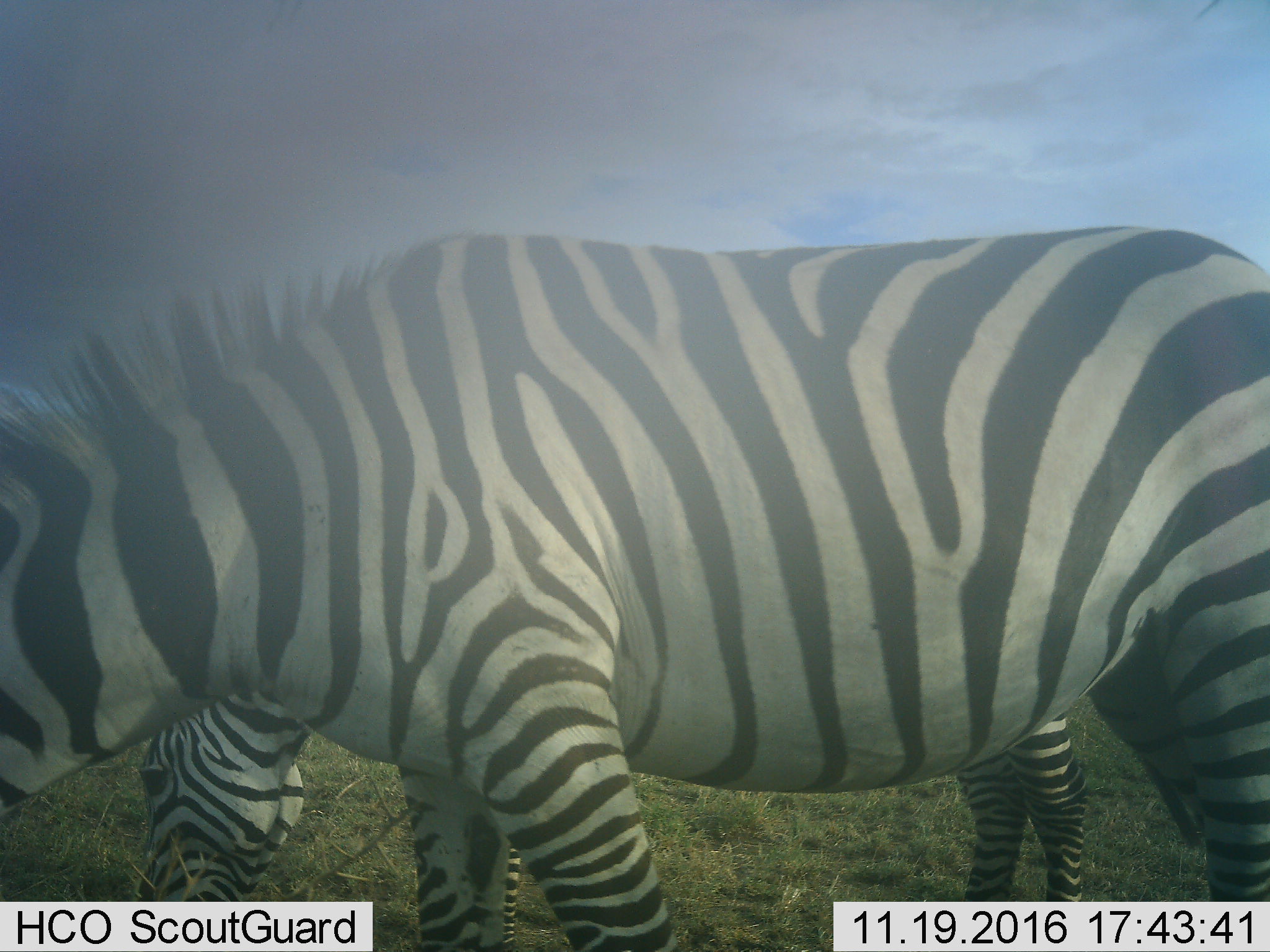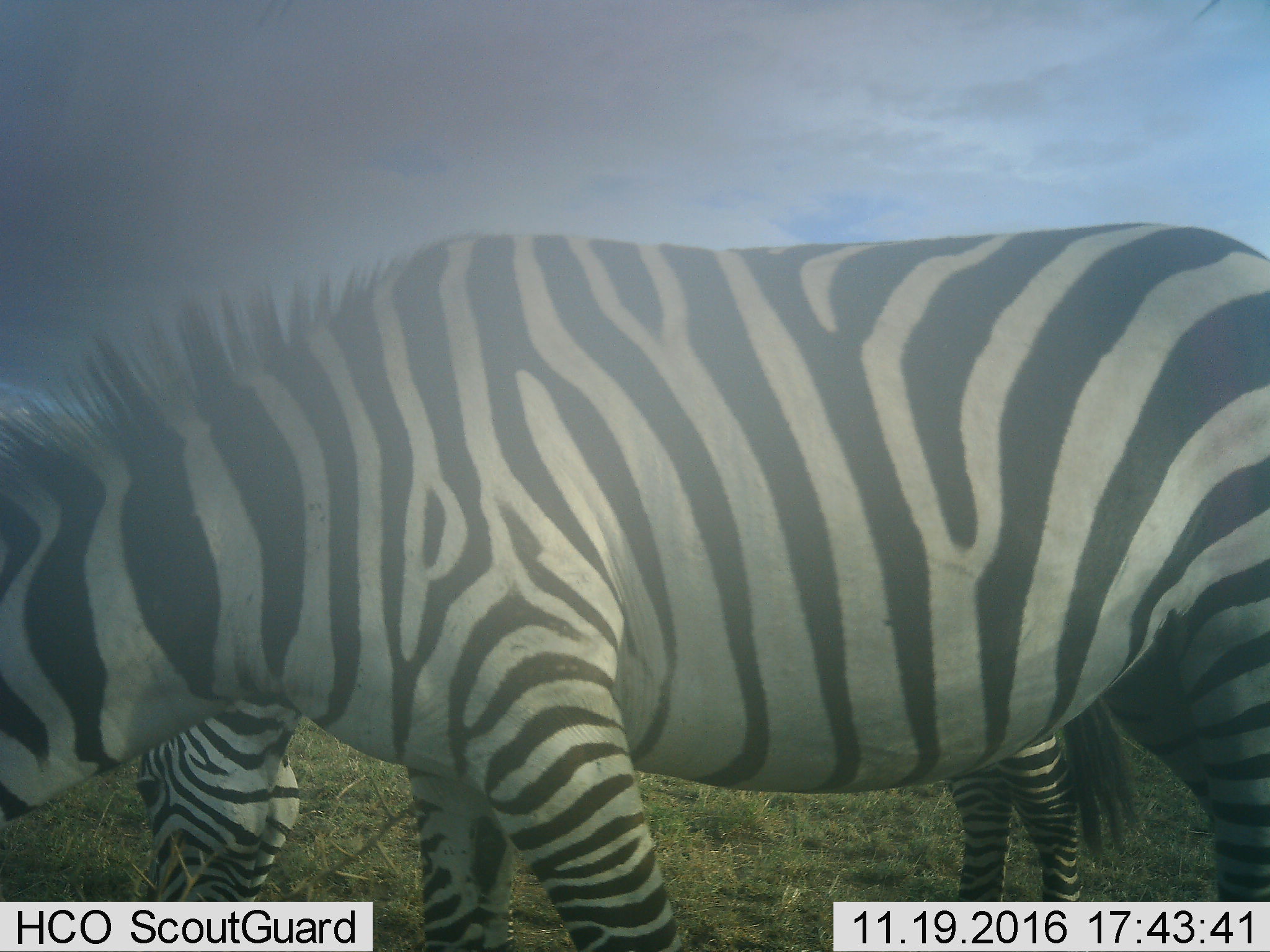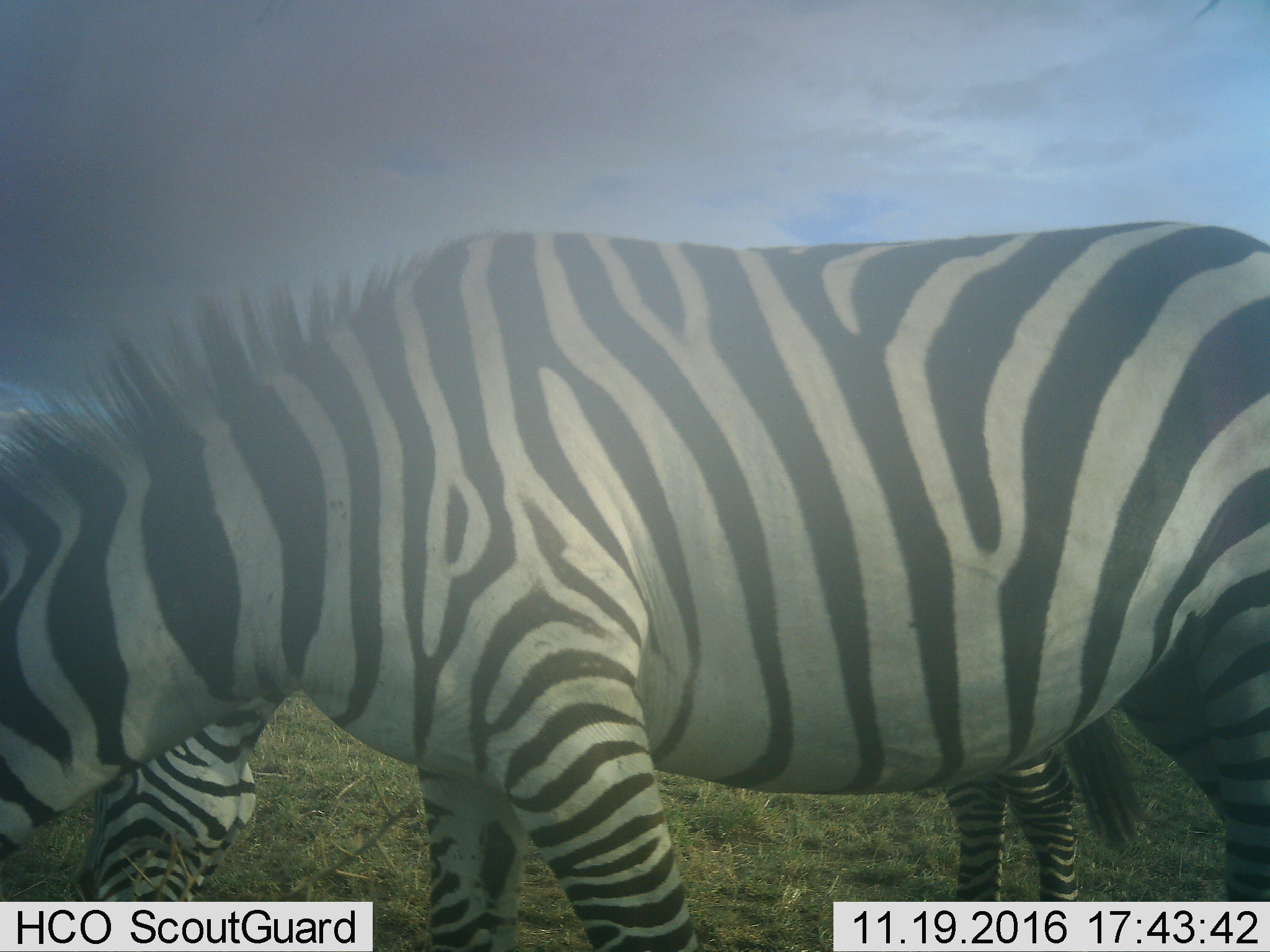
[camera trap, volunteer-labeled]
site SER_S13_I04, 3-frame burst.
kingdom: Animalia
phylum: Chordata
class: Mammalia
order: Perissodactyla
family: Equidae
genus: Equus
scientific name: Equus quagga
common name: plains zebra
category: zebraplains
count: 2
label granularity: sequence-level